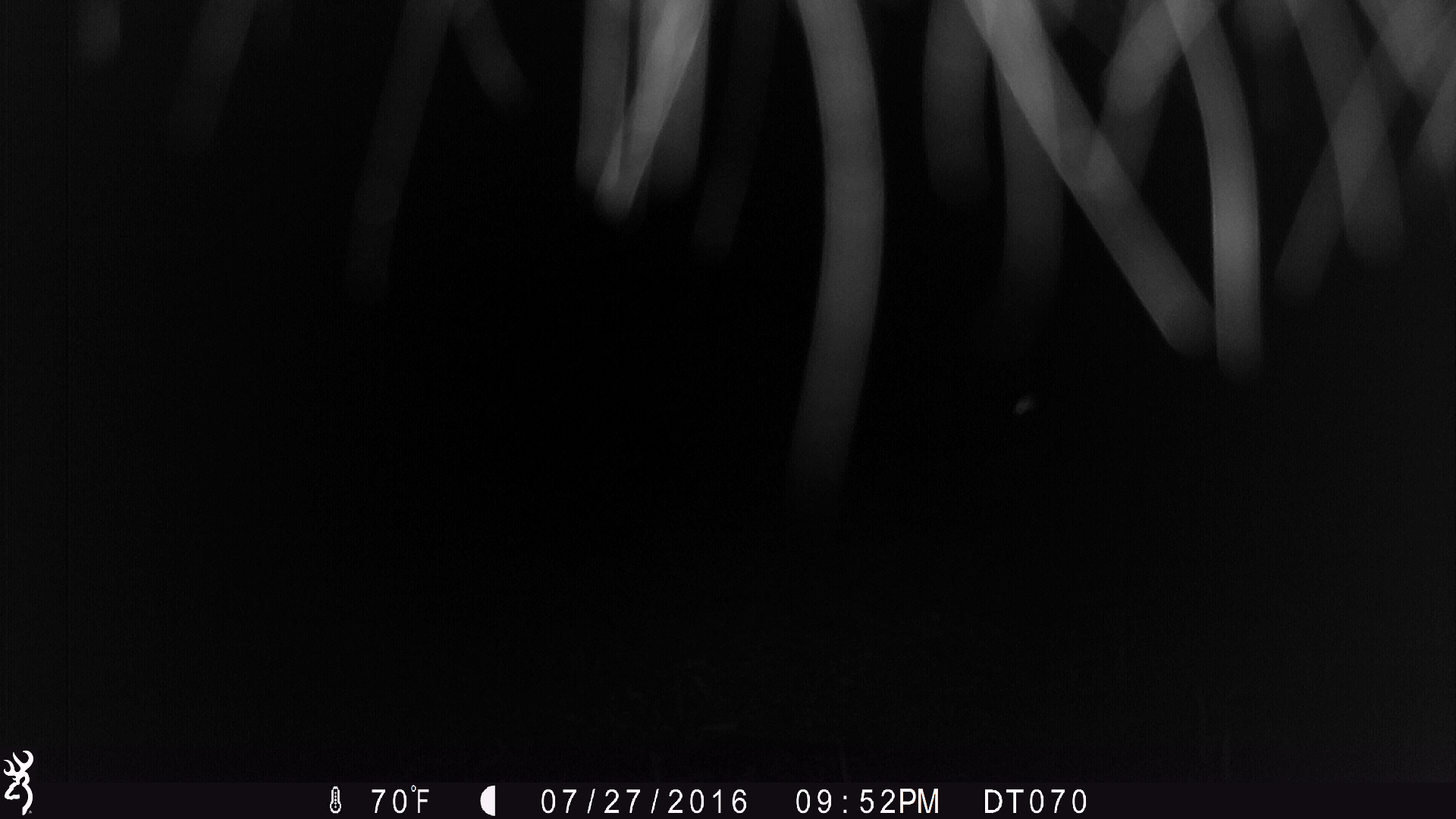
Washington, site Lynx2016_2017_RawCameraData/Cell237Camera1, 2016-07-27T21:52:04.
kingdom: Animalia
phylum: Chordata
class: Mammalia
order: Artiodactyla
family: Bovidae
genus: Bos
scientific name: Bos taurus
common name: domestic cattle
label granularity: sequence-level